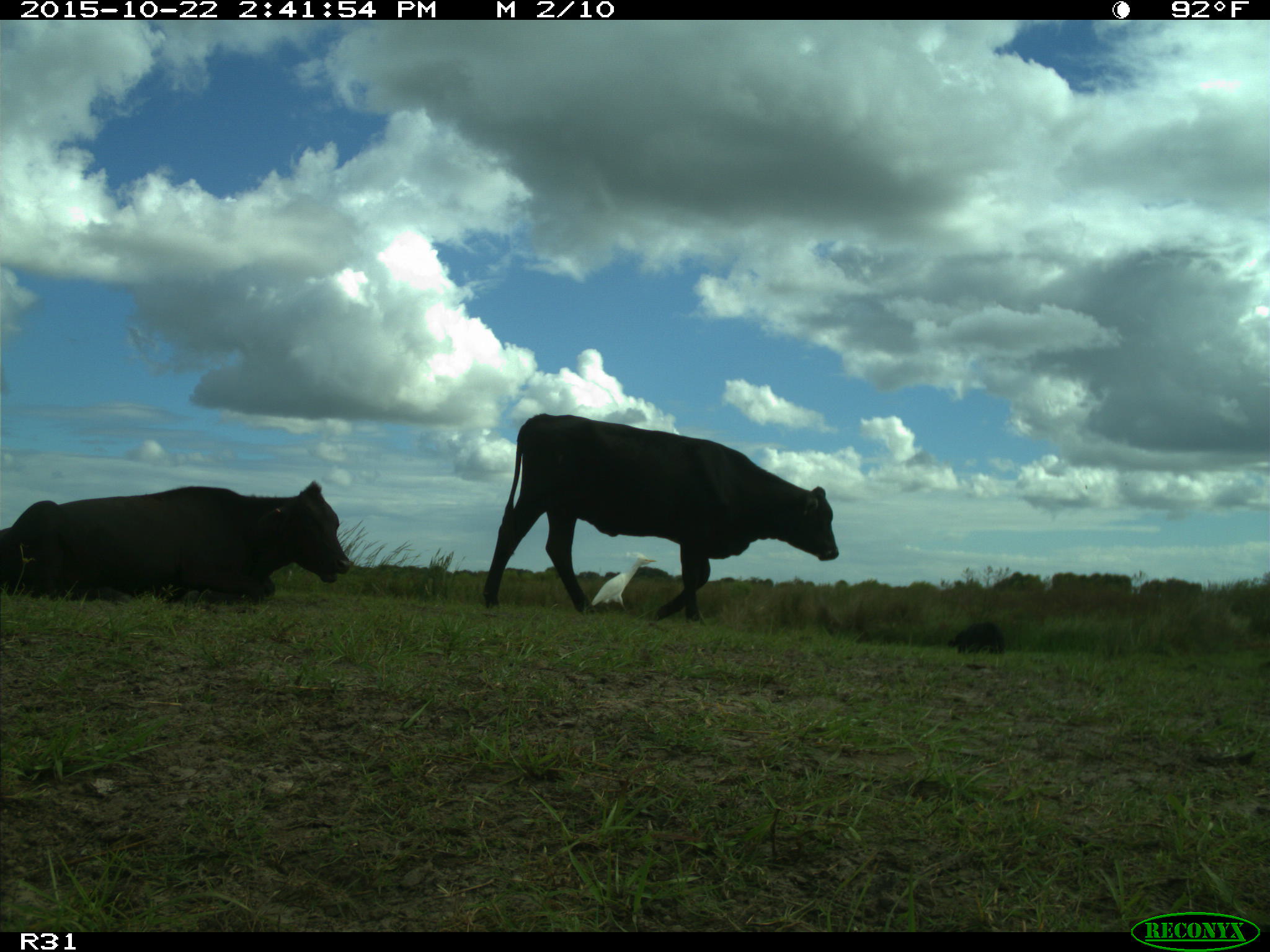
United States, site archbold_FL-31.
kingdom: Animalia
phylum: Chordata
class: Mammalia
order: Artiodactyla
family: Bovidae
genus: Bos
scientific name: Bos taurus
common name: domestic cow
Bos taurus (domestic cow).